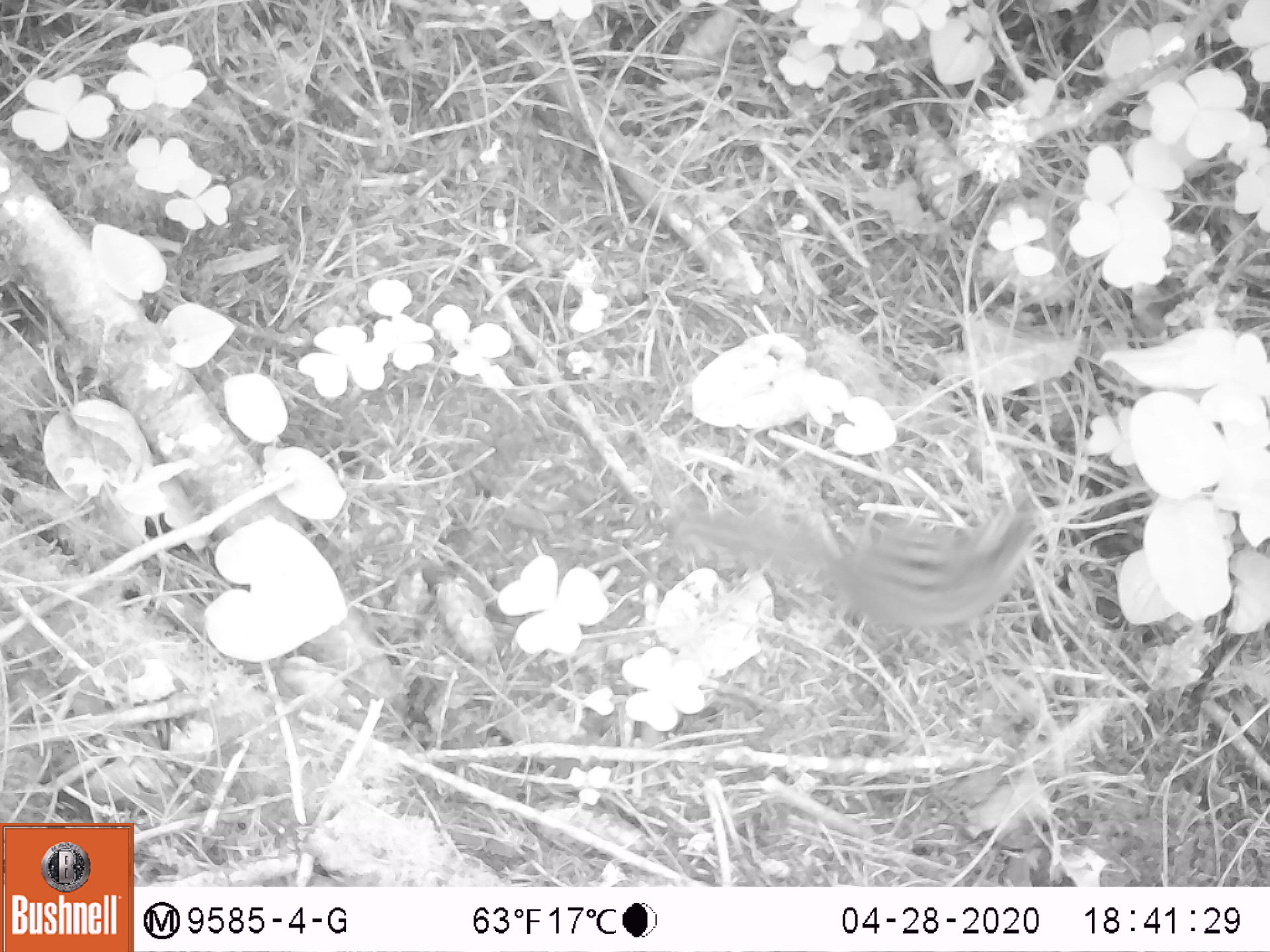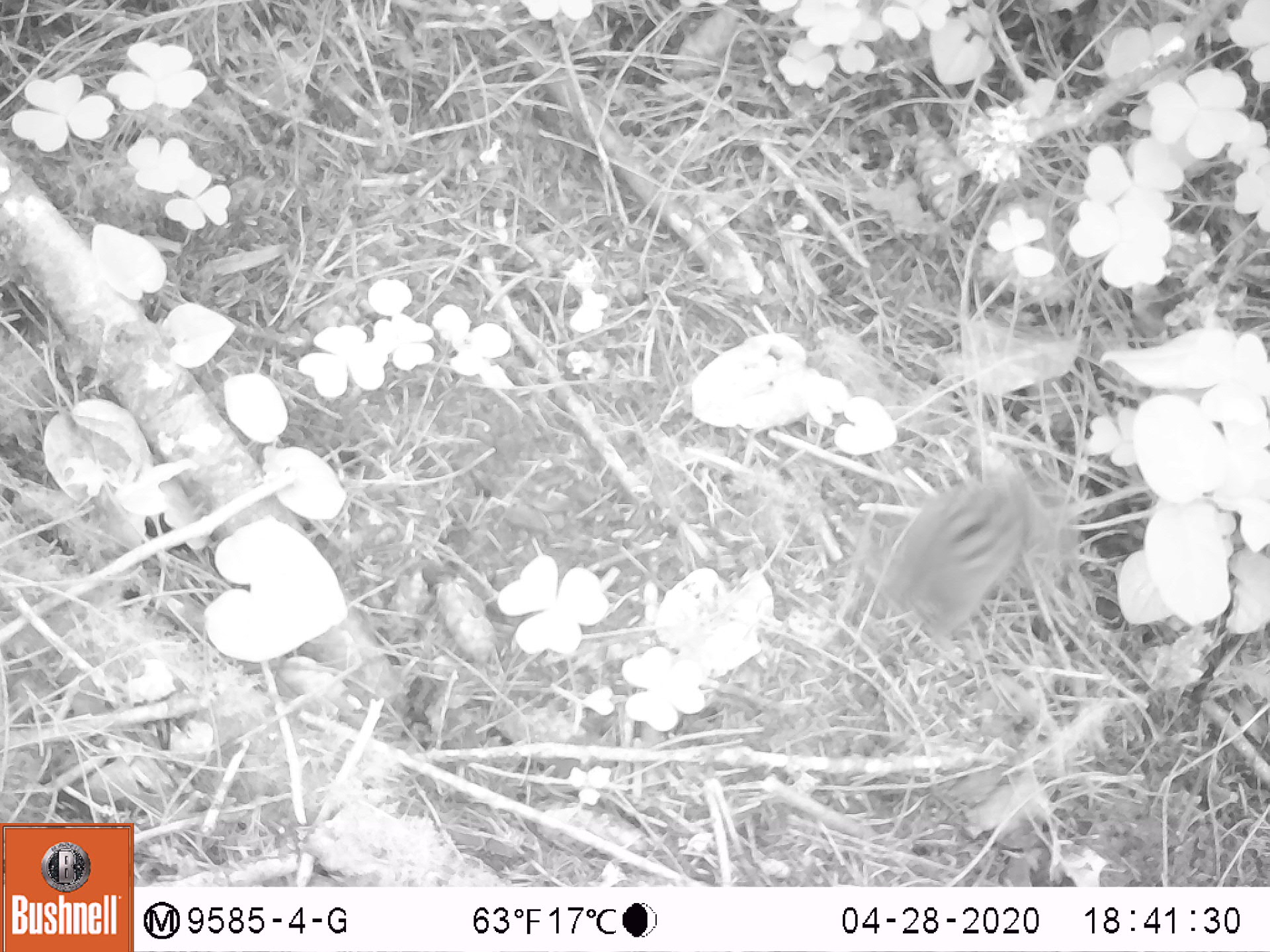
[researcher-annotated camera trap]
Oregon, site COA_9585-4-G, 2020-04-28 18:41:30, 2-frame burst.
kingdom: Animalia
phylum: Chordata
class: Mammalia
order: Rodentia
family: Sciuridae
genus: Neotamias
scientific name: Neotamias townsendii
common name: townsend's chipmunk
Townsend's chipmunk (Neotamias townsendii).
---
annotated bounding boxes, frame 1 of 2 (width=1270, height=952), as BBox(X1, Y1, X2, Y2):
townsend's chipmunk: BBox(664, 485, 1050, 637)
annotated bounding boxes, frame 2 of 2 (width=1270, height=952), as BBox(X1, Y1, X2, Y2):
townsend's chipmunk: BBox(872, 464, 1055, 638)